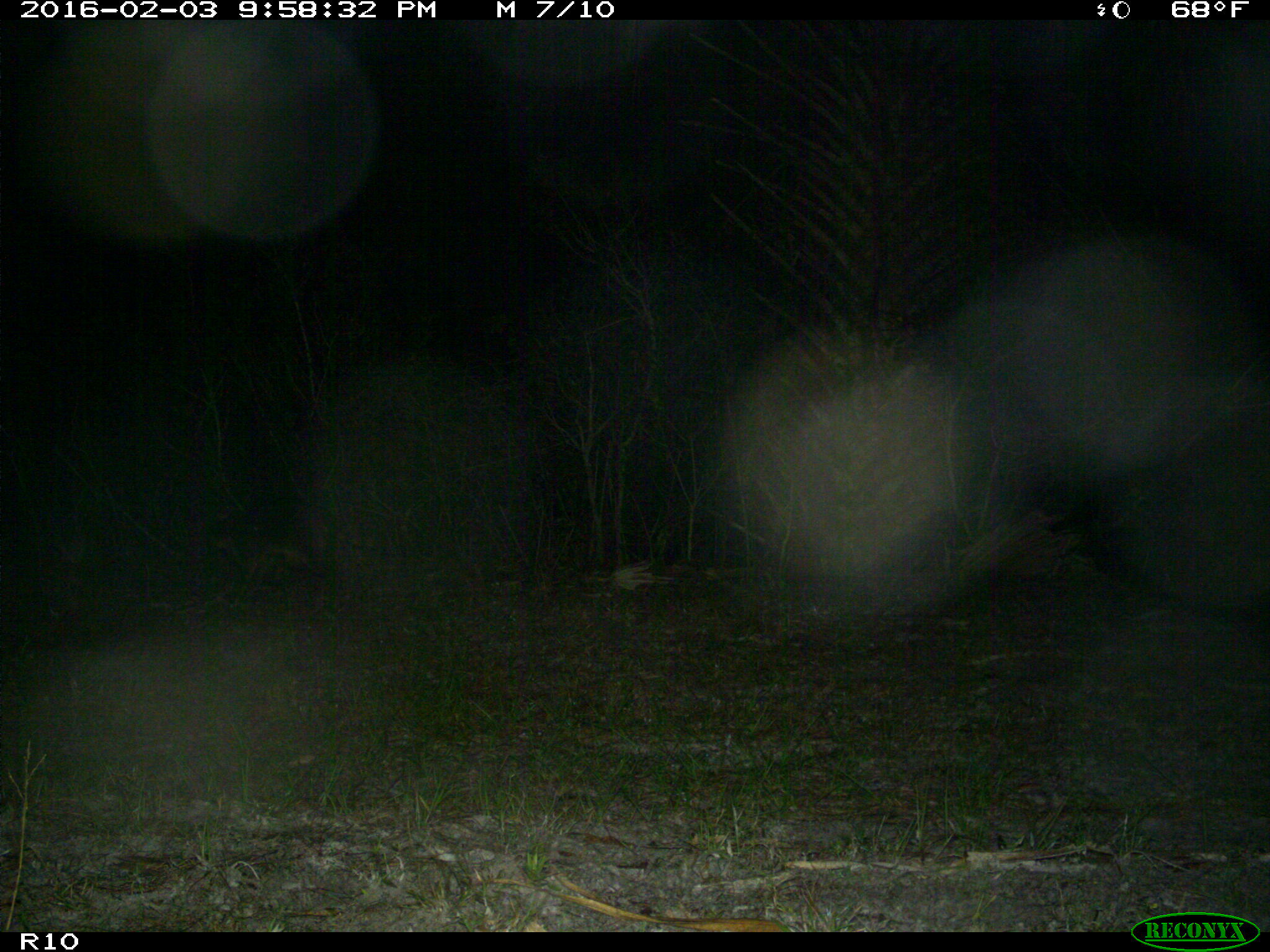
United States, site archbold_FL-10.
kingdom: Animalia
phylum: Chordata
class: Mammalia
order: Carnivora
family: Procyonidae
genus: Procyon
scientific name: Procyon lotor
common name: common raccoon